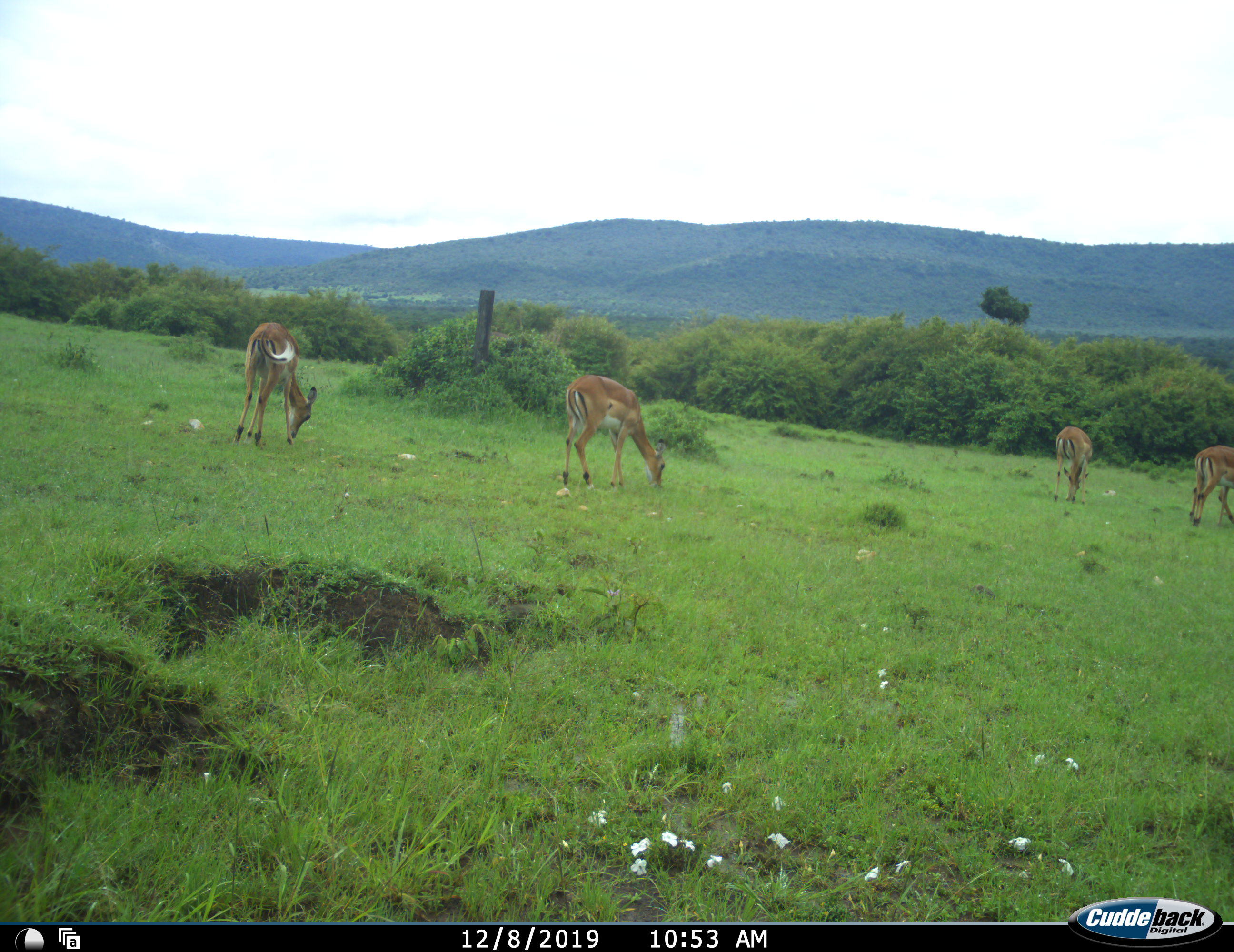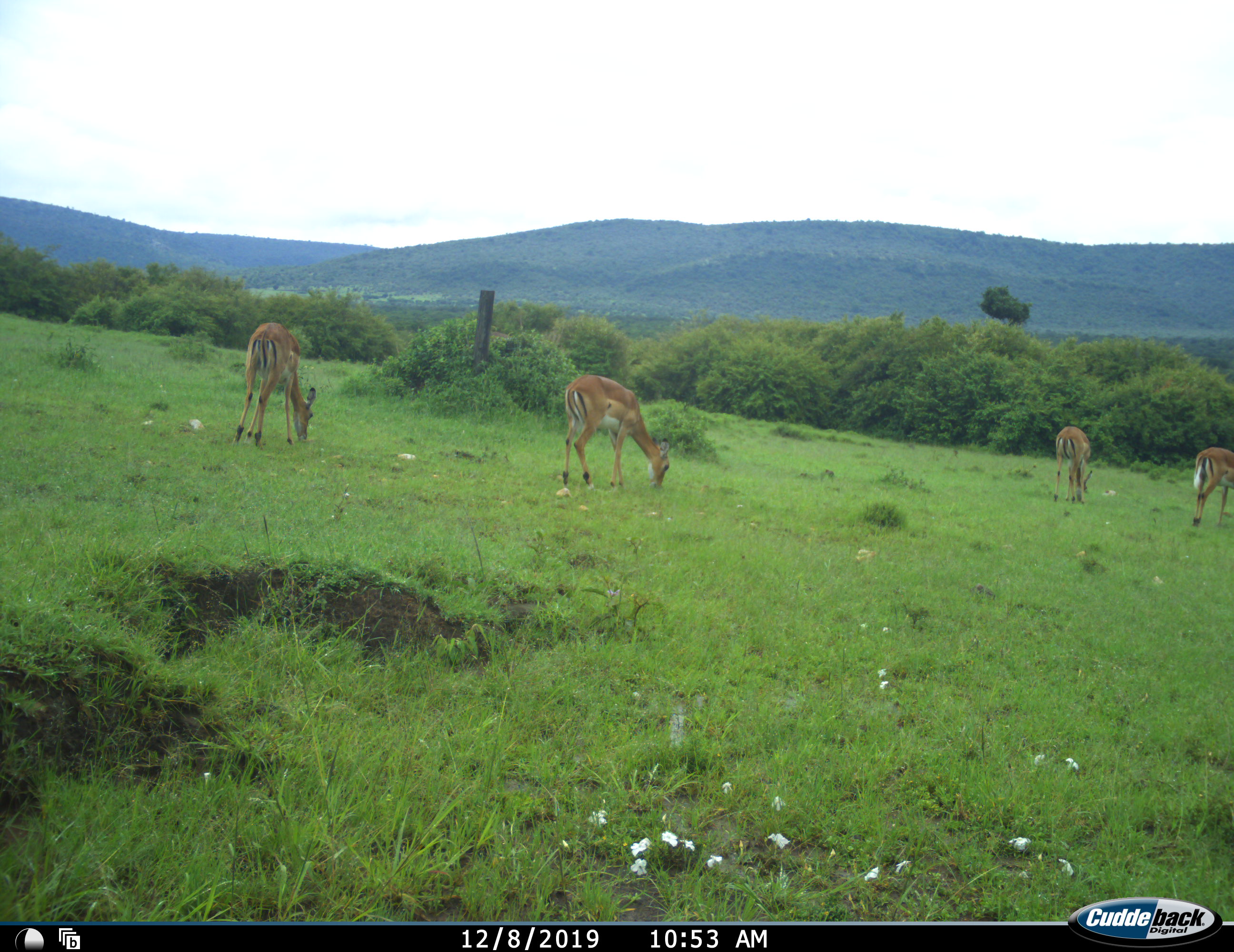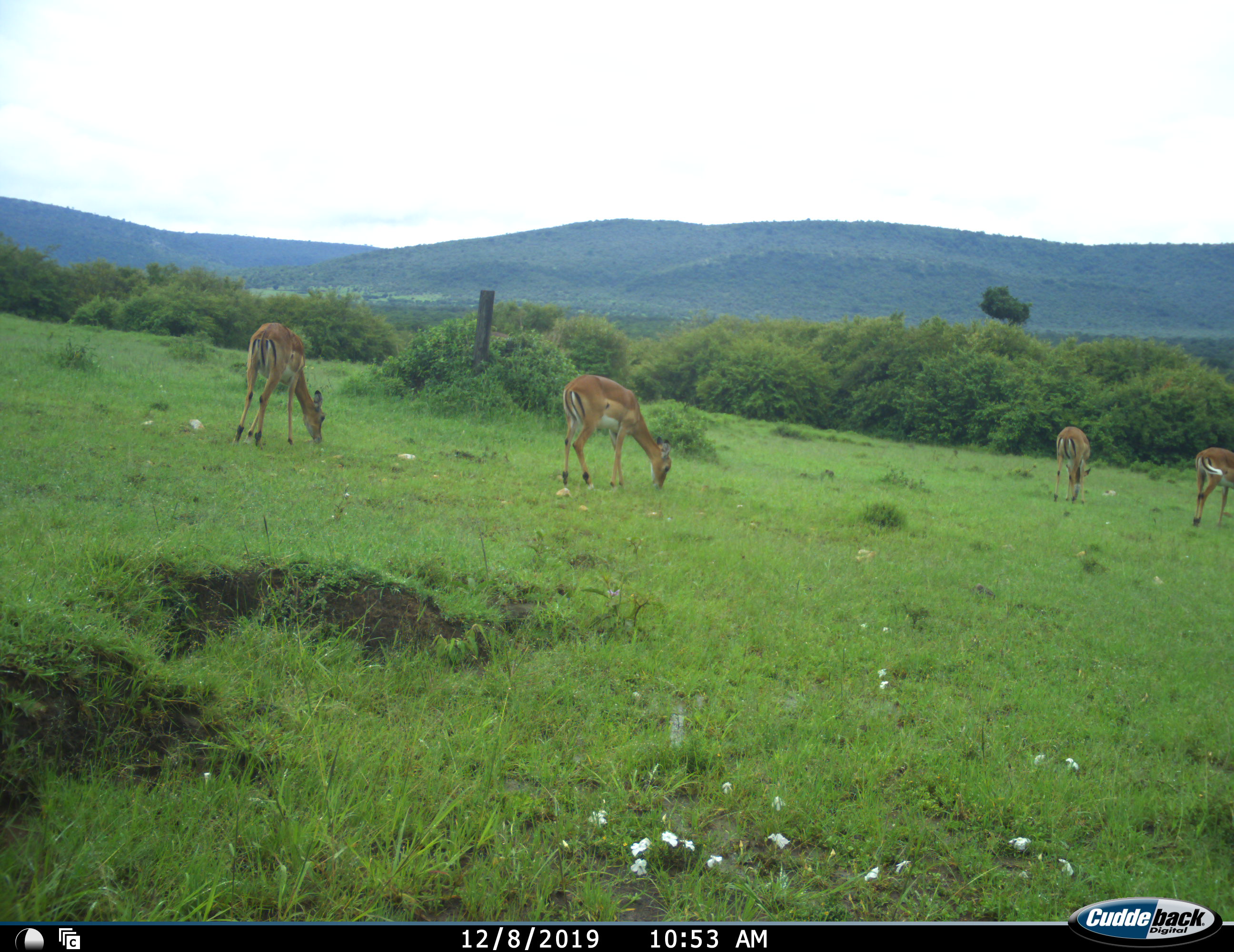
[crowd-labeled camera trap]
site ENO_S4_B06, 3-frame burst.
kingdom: Animalia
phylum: Chordata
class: Mammalia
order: Artiodactyla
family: Bovidae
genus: Aepyceros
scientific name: Aepyceros melampus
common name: impala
Impala (Aepyceros melampus), count 4. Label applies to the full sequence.